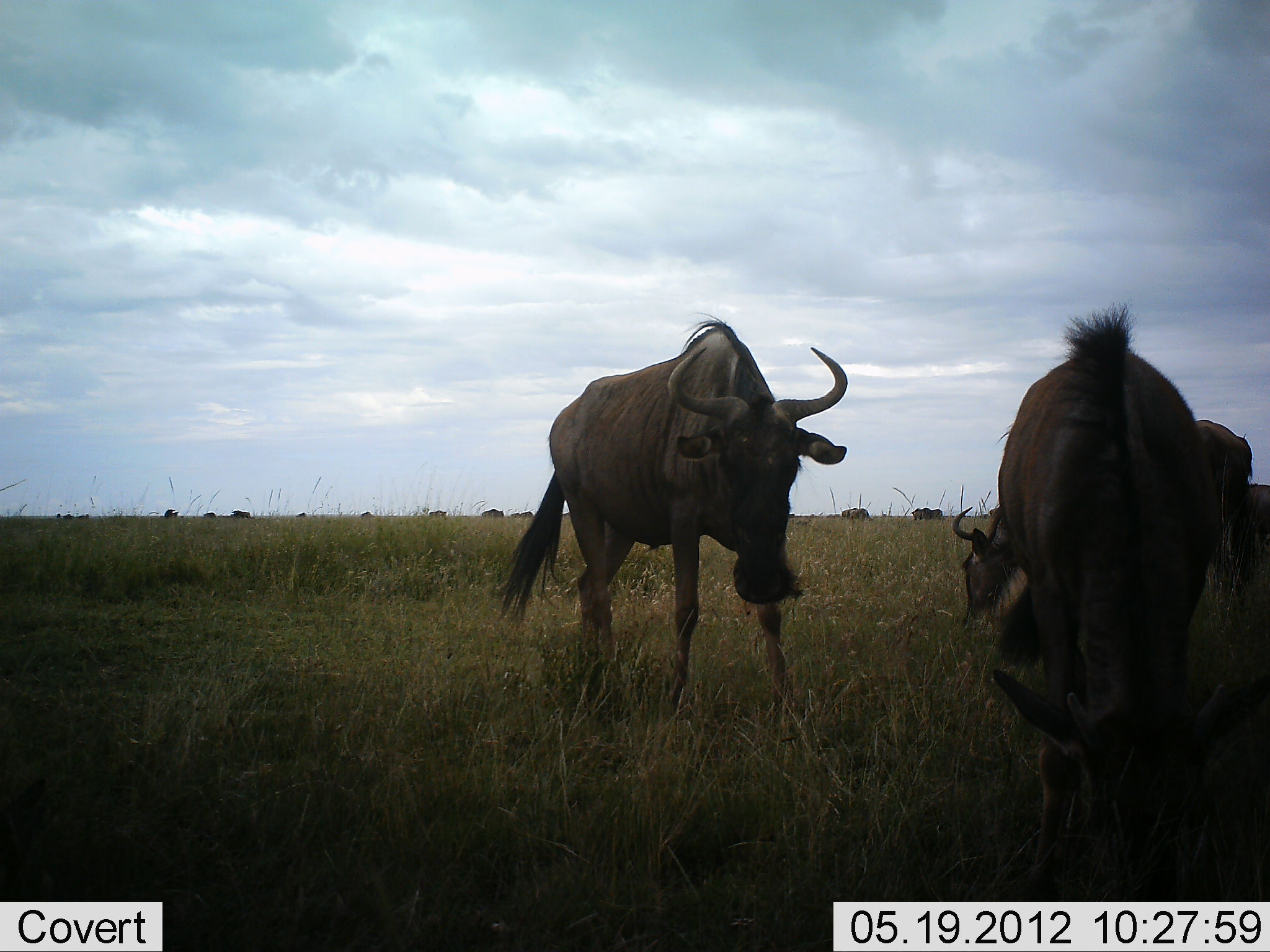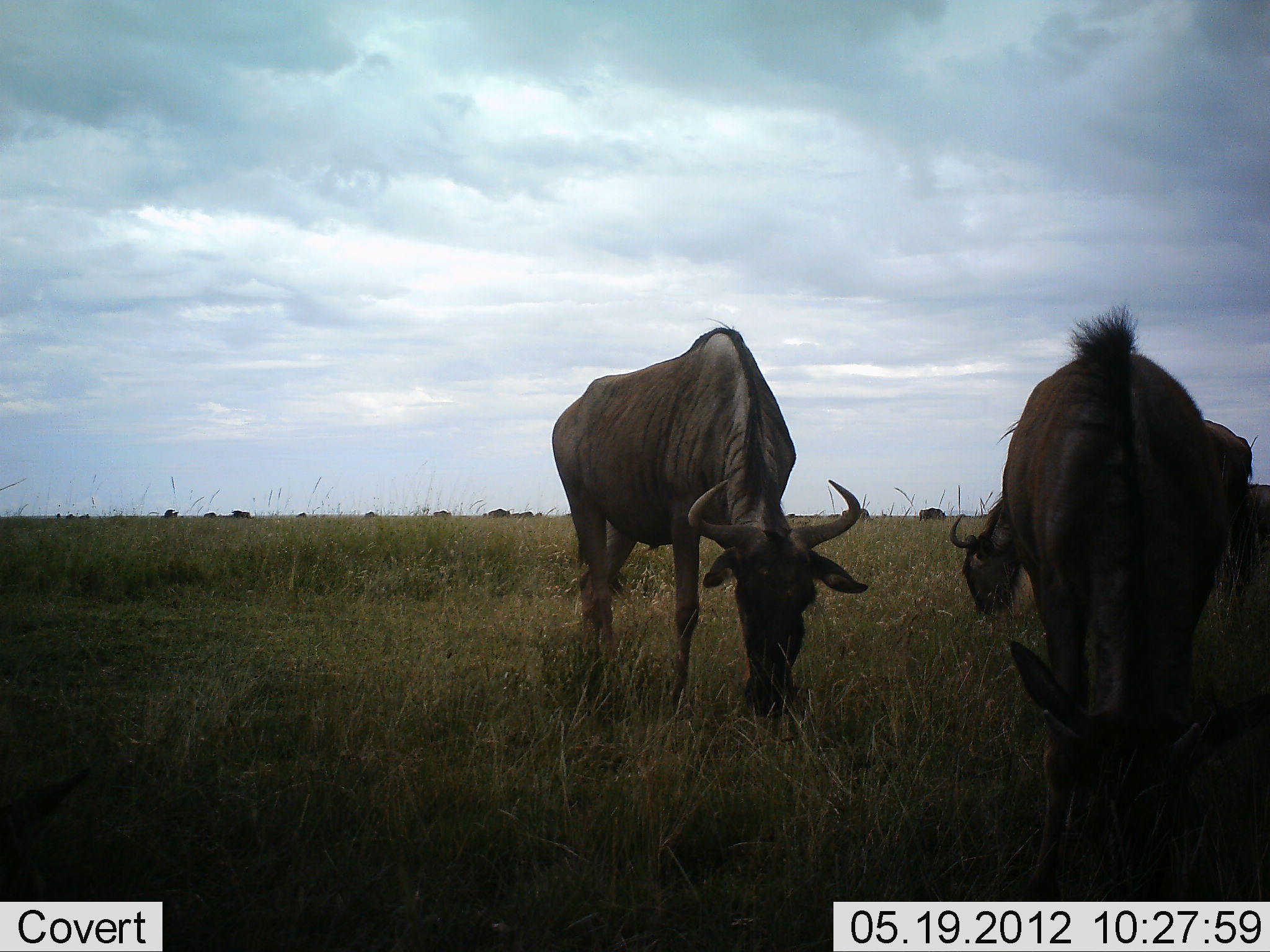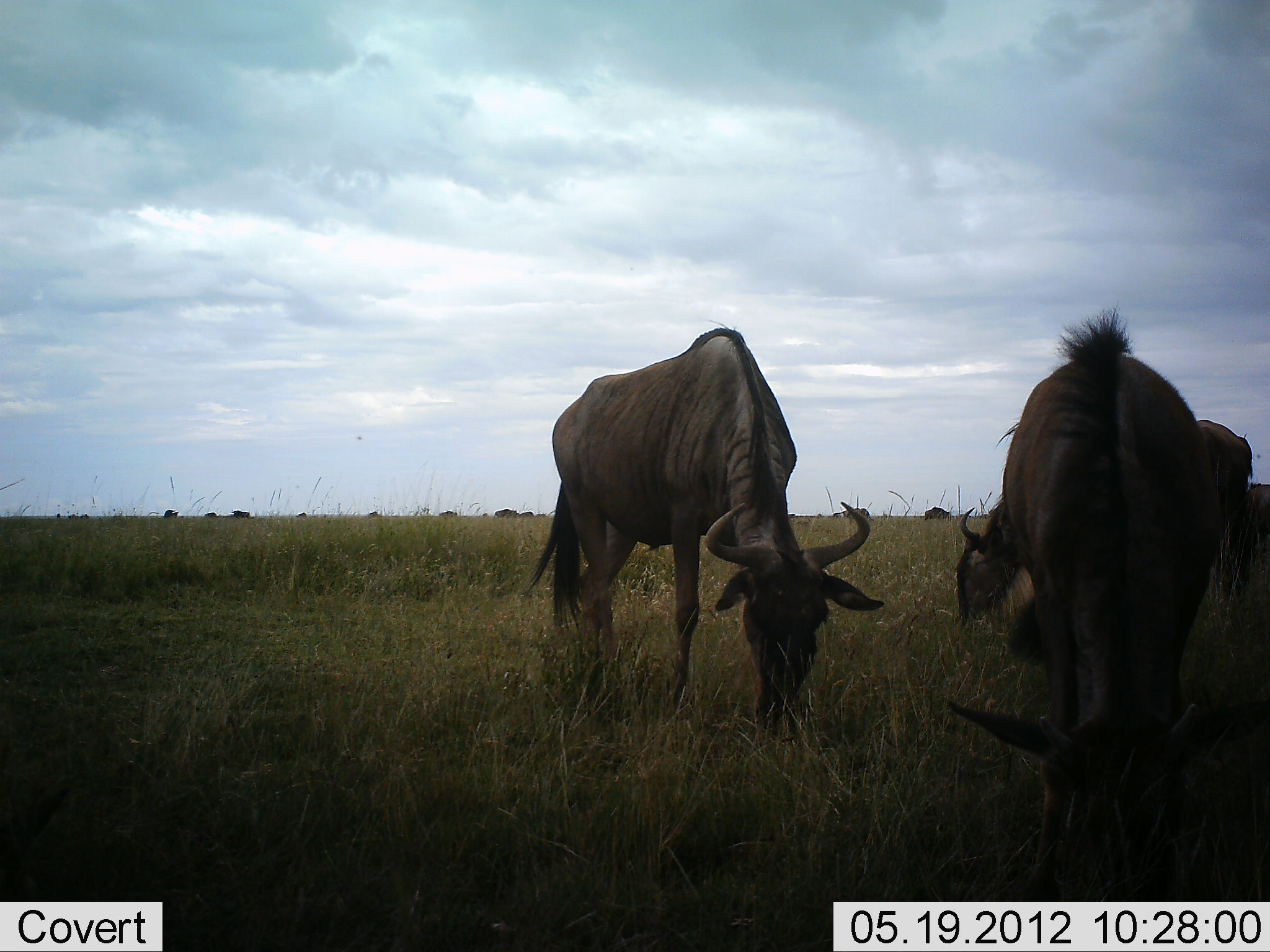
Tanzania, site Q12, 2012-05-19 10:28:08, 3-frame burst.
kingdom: Animalia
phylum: Chordata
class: Mammalia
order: Artiodactyla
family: Bovidae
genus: Connochaetes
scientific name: Connochaetes taurinus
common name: blue wildebeest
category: wildebeest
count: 11-50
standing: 30%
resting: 10%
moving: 50%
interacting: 10%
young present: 0%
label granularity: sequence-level